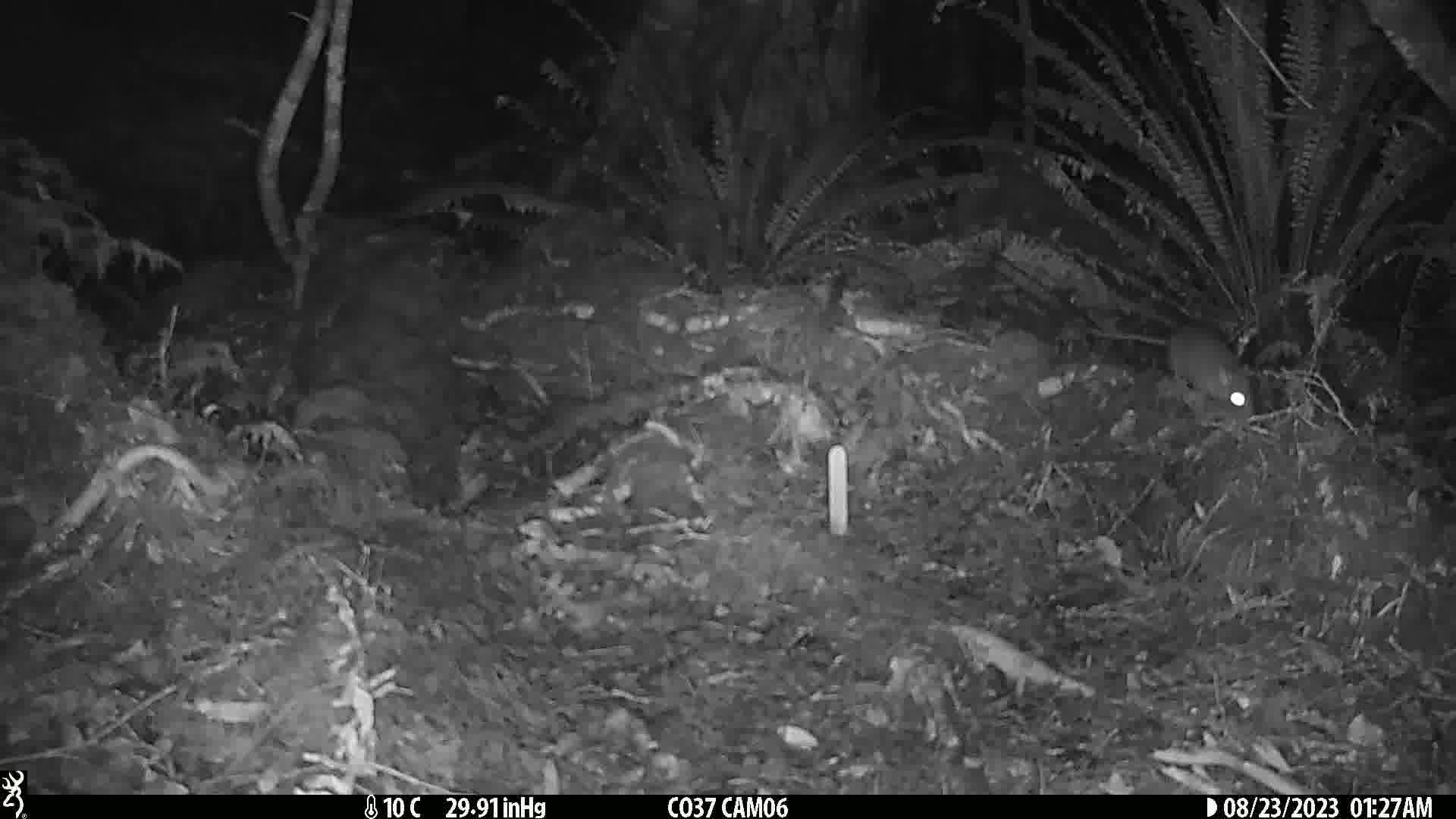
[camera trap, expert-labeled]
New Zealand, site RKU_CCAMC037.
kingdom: Animalia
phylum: Chordata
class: Mammalia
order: Rodentia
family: Muridae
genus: Rattus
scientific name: Rattus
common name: rat